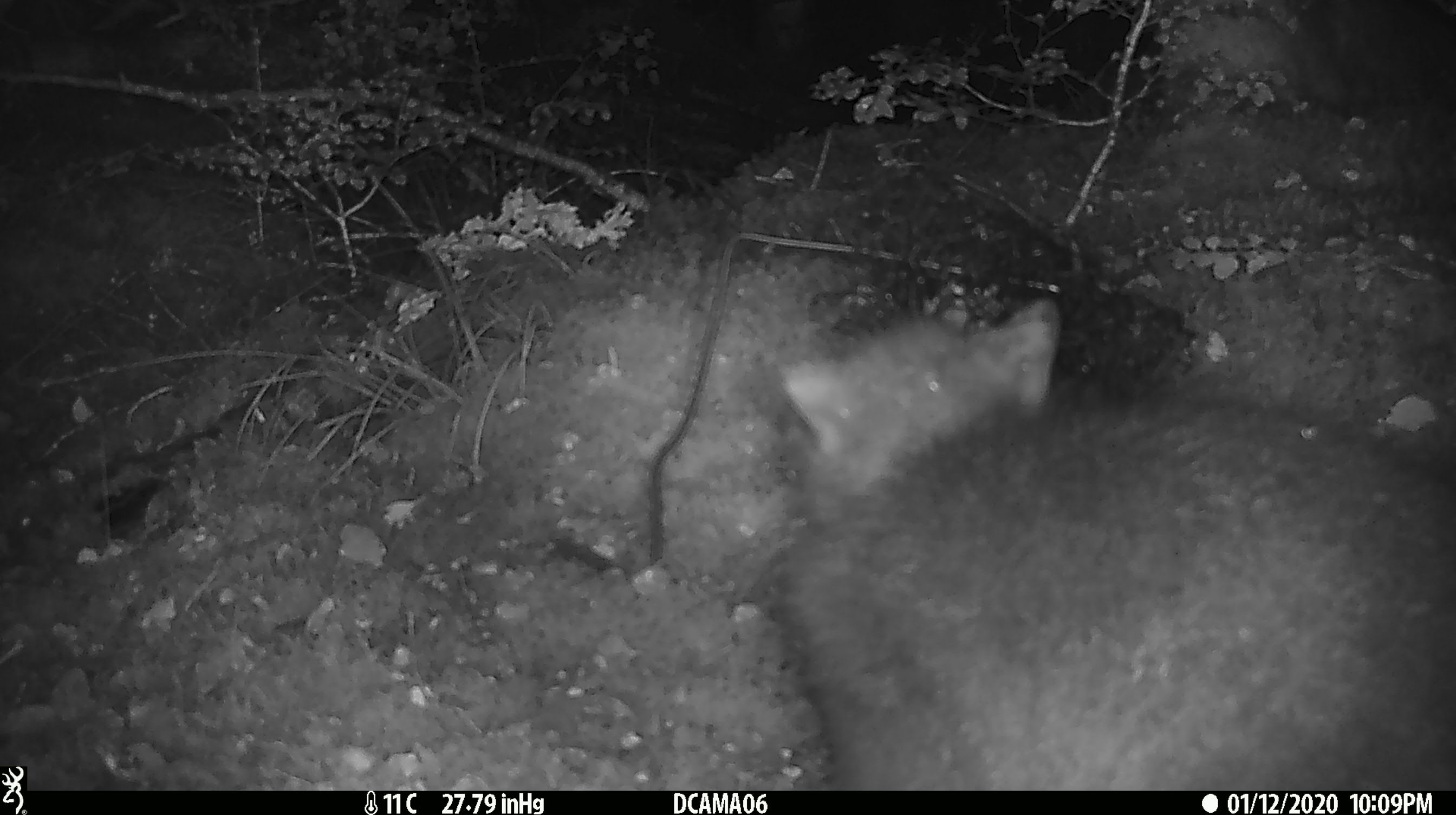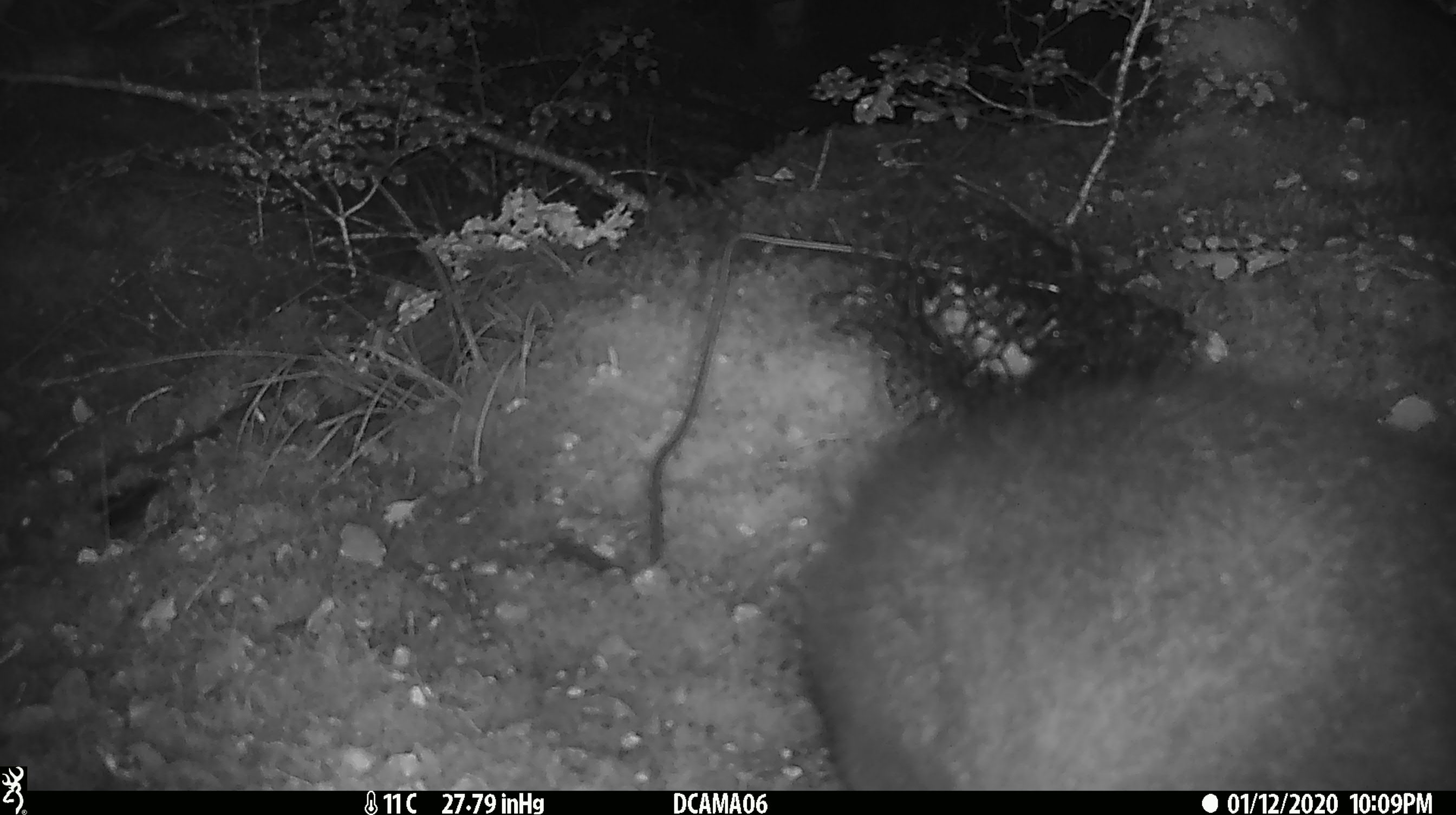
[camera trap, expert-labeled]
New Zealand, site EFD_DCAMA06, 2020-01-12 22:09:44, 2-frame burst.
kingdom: Animalia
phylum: Chordata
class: Mammalia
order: Diprotodontia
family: Phalangeridae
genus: Trichosurus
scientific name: Trichosurus vulpecula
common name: common brushtail possum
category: possum